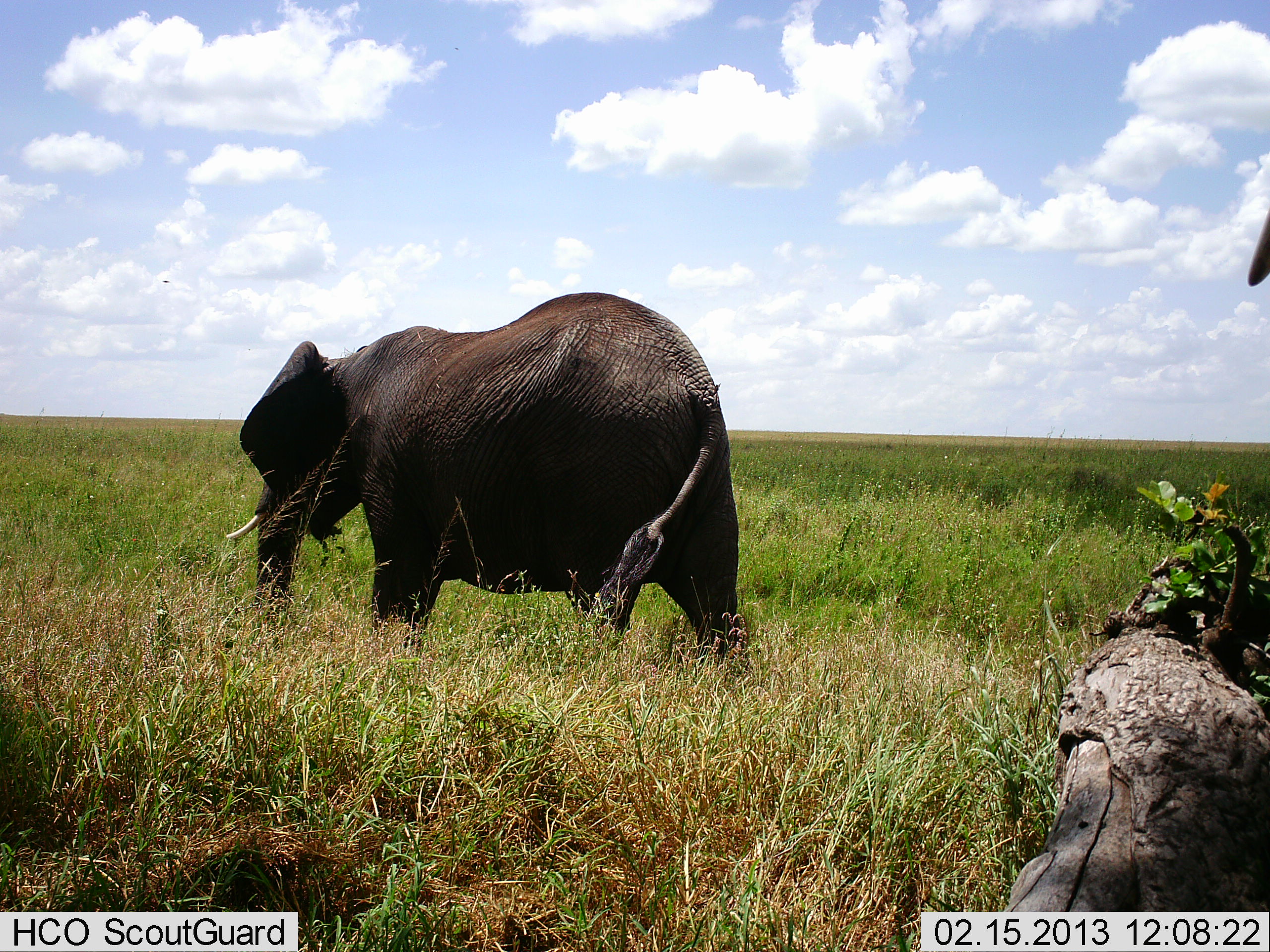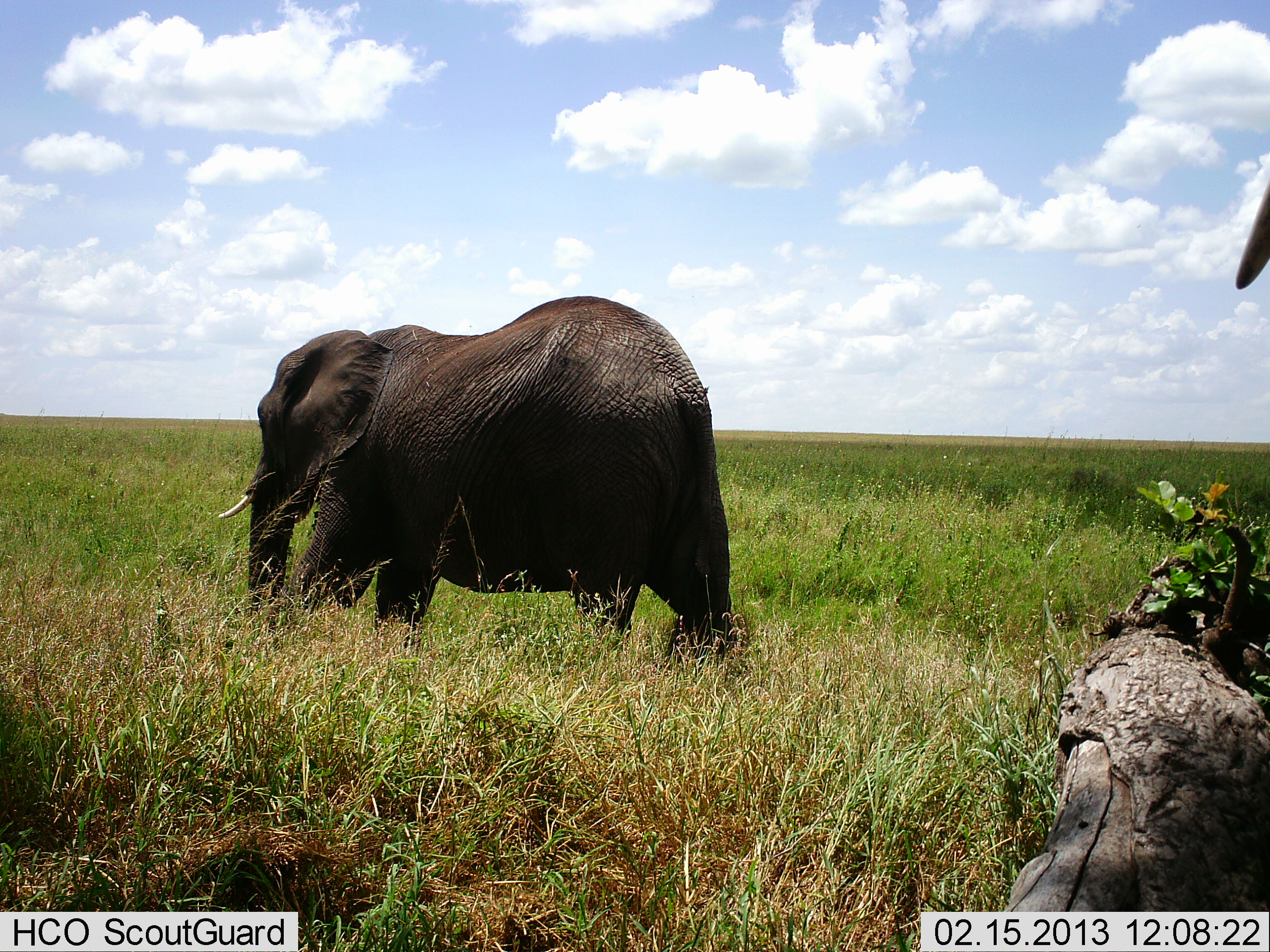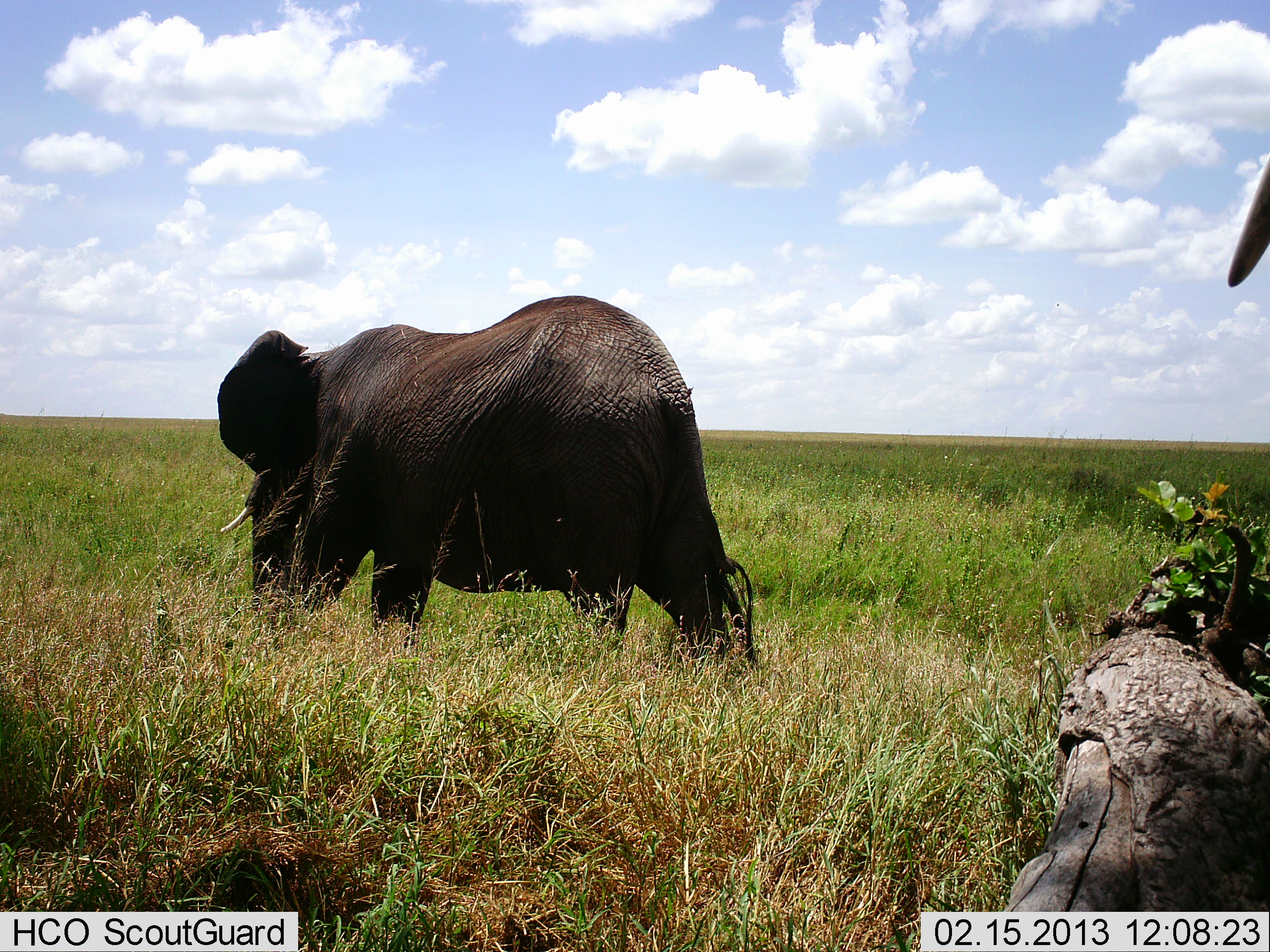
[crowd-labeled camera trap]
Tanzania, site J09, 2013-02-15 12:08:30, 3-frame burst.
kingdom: Animalia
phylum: Chordata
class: Mammalia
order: Proboscidea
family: Elephantidae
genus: Loxodonta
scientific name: Loxodonta africana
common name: african bush elephant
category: elephant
Elephant (african bush elephant) (Loxodonta africana), count 2. Behavior (volunteer vote fractions): standing 49%, resting 0%, moving 51%, interacting 3%. Young present (vote fraction): 9%. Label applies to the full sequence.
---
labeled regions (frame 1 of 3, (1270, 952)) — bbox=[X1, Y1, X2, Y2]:
animal: bbox=[224, 292, 743, 673]; bbox=[1247, 204, 1270, 289]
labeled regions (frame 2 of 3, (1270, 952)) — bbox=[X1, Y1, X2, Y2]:
animal: bbox=[218, 296, 740, 673]; bbox=[1237, 178, 1270, 288]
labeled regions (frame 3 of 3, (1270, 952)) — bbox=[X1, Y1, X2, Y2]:
animal: bbox=[220, 296, 761, 667]; bbox=[1229, 156, 1270, 289]